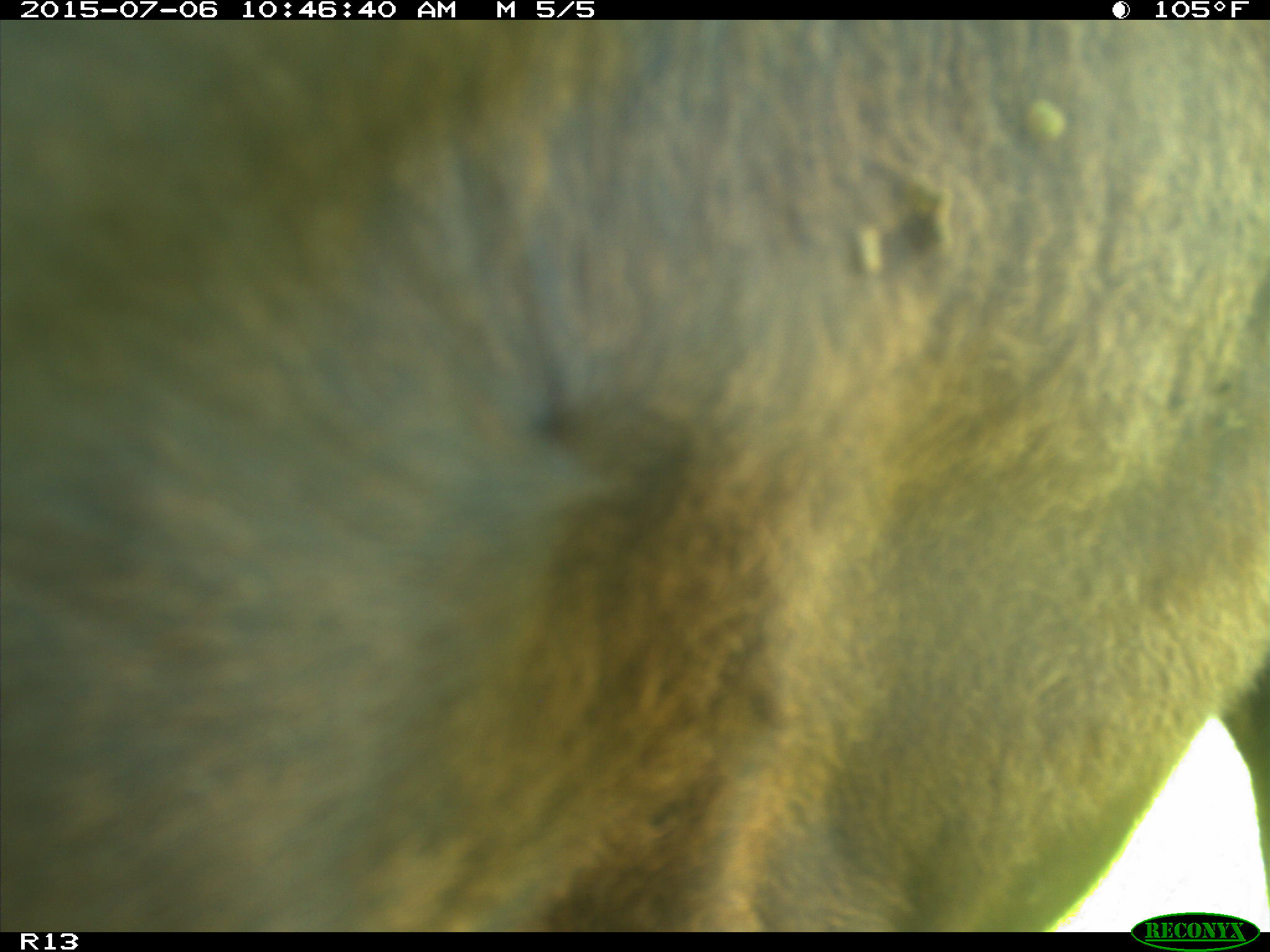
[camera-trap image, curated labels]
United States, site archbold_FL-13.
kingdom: Animalia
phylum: Chordata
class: Mammalia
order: Artiodactyla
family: Bovidae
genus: Bos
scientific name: Bos taurus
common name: domestic cow